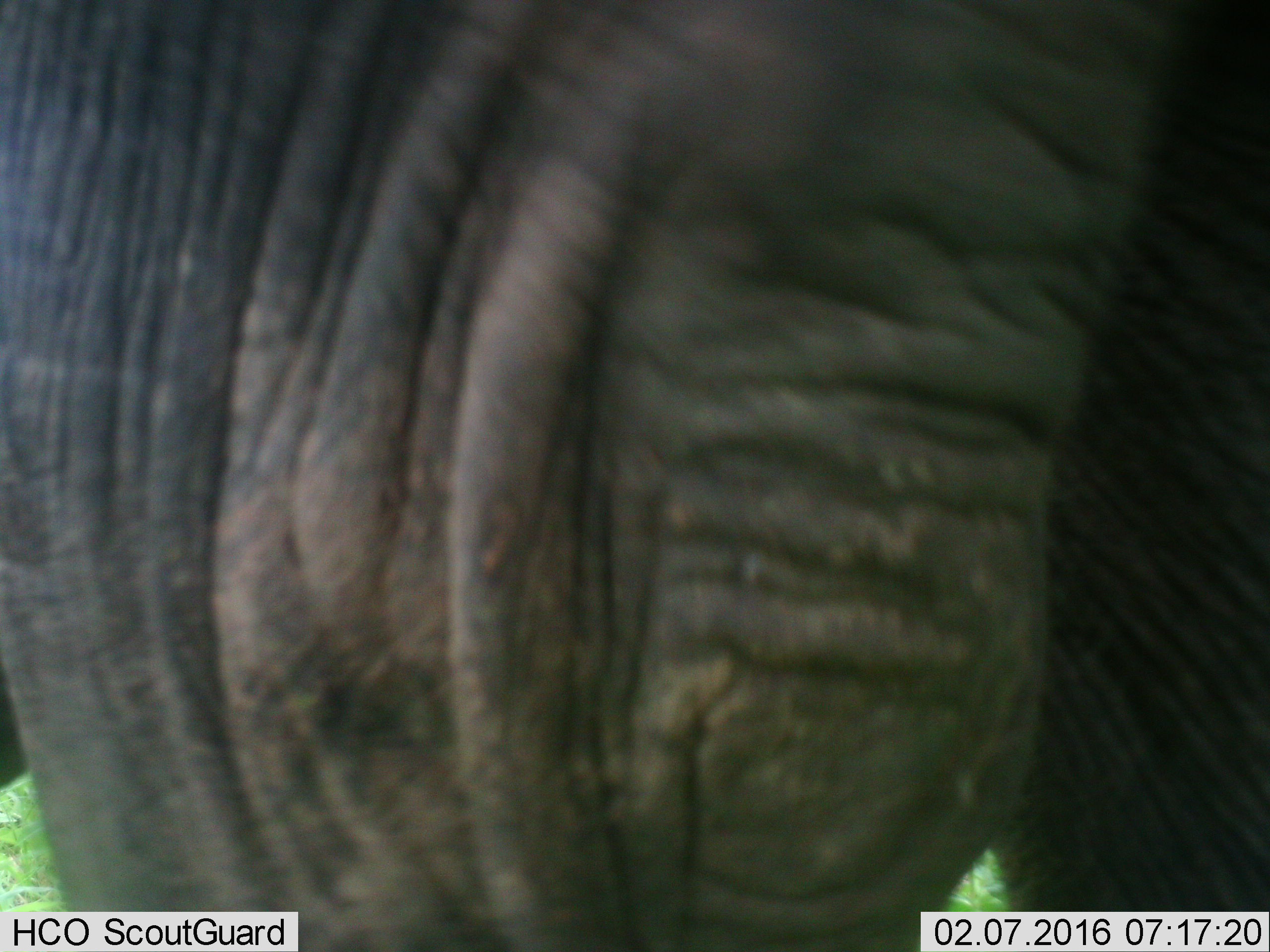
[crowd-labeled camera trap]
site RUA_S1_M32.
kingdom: Animalia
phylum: Chordata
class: Mammalia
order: Proboscidea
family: Elephantidae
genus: Loxodonta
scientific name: Loxodonta africana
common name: african bush elephant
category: elephant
Elephant (african bush elephant) (Loxodonta africana), count 1. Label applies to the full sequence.